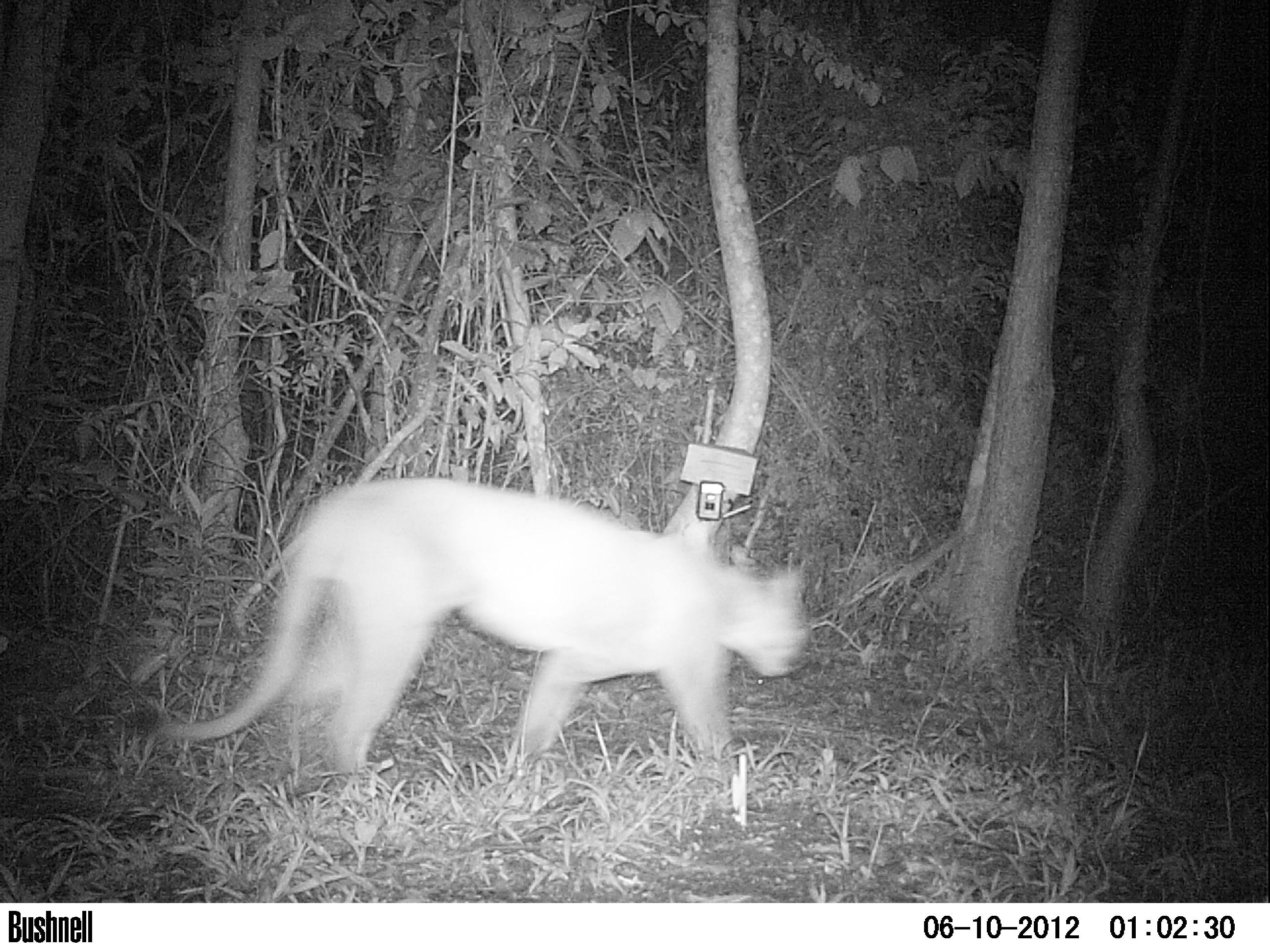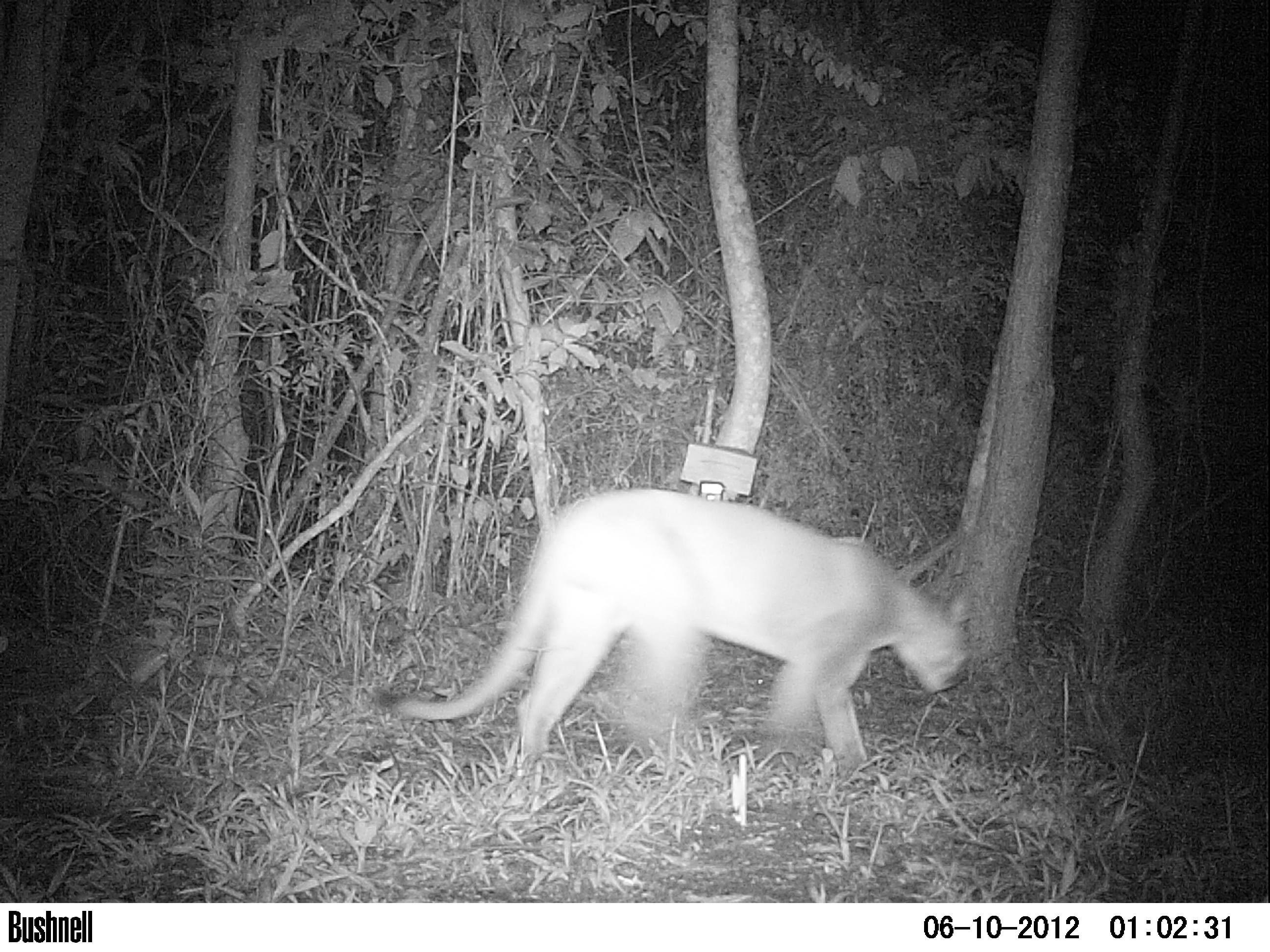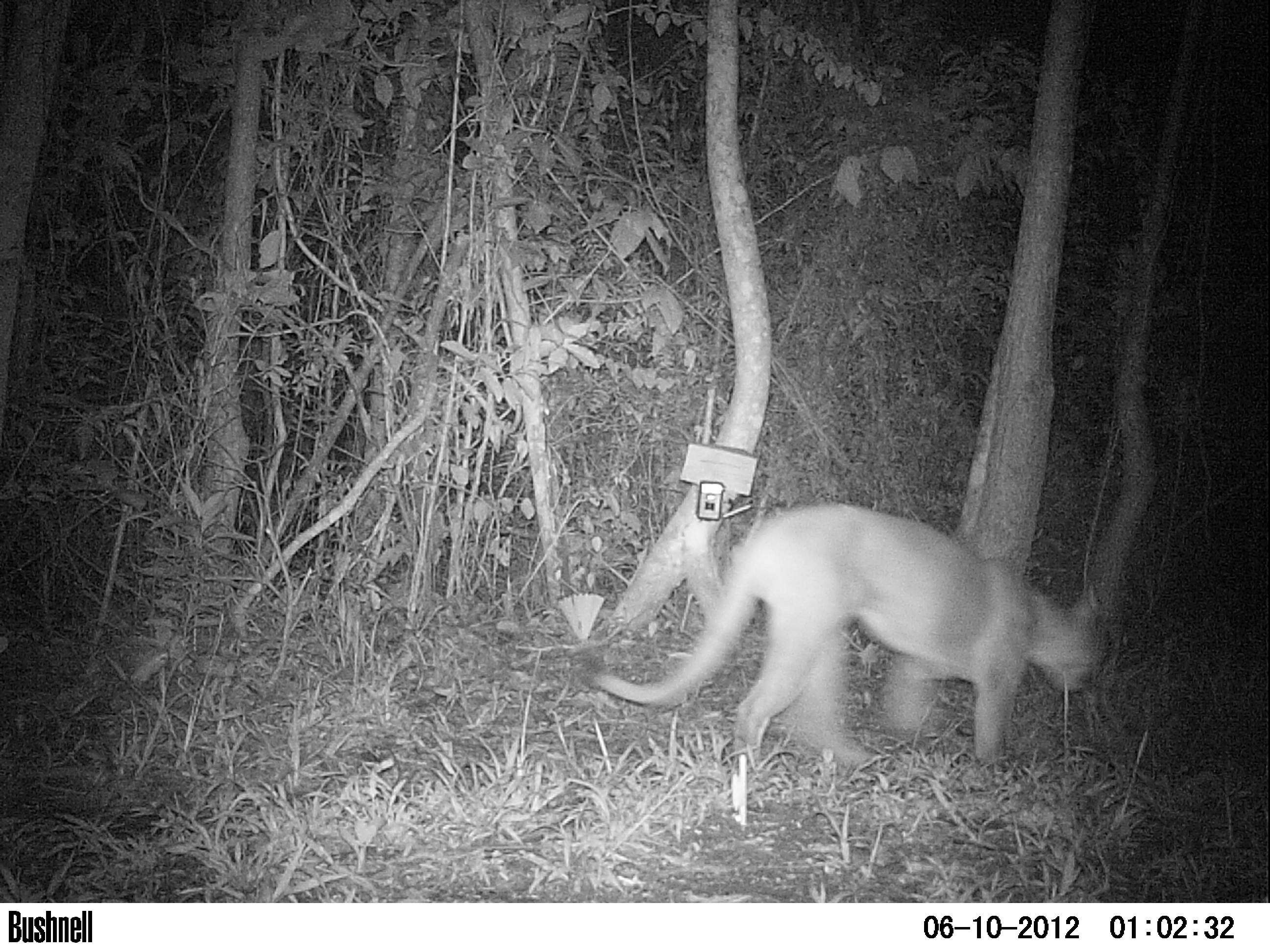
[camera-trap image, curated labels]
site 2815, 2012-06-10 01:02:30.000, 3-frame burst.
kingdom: Animalia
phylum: Chordata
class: Mammalia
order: Carnivora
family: Felidae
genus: Puma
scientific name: Puma concolor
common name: mountain lion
Puma concolor (mountain lion), count 1, age adult.